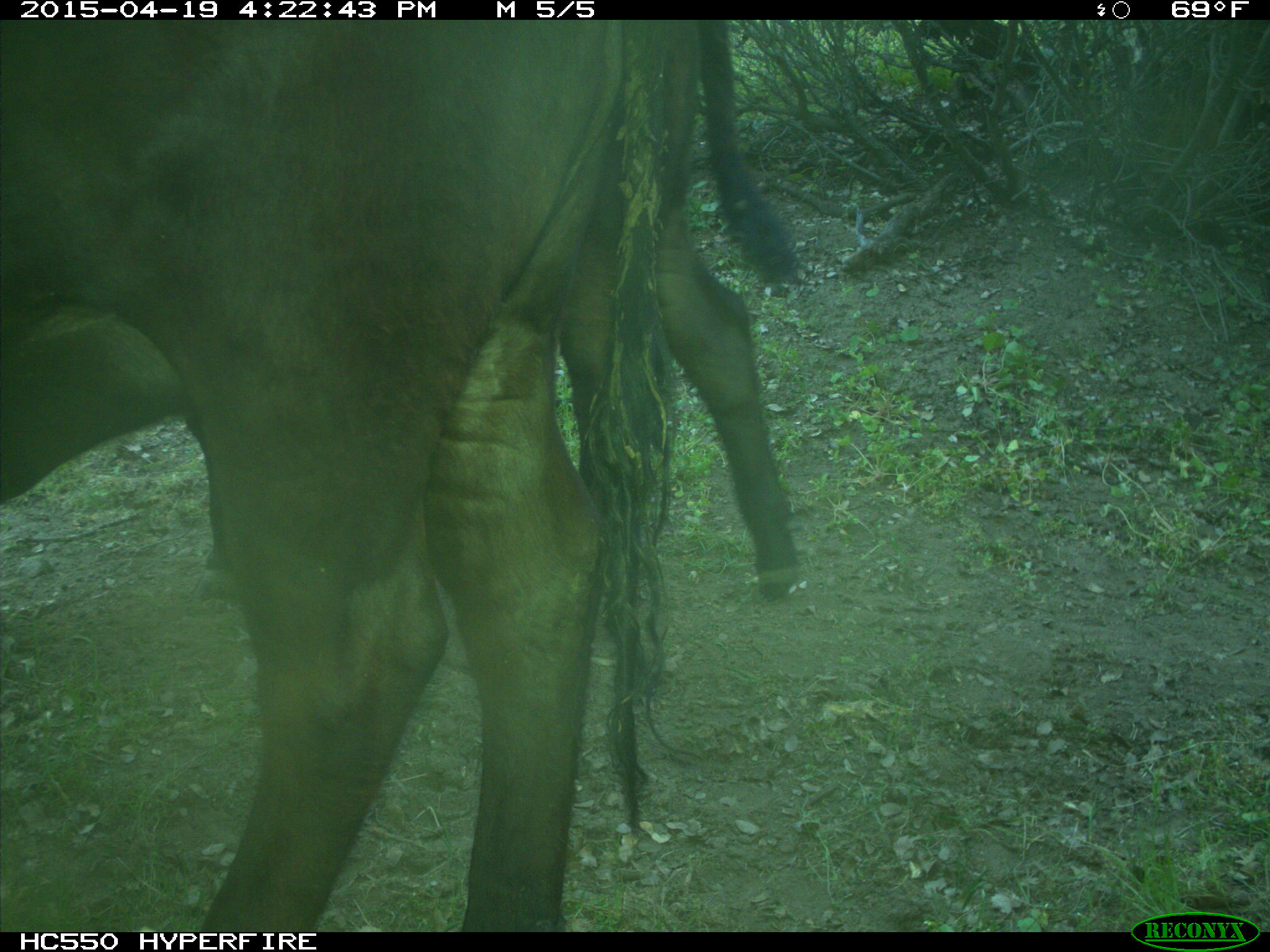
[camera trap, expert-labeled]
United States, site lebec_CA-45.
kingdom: Animalia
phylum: Chordata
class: Mammalia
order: Artiodactyla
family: Bovidae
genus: Bos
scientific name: Bos taurus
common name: domestic cow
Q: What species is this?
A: Bos taurus (domestic cow).